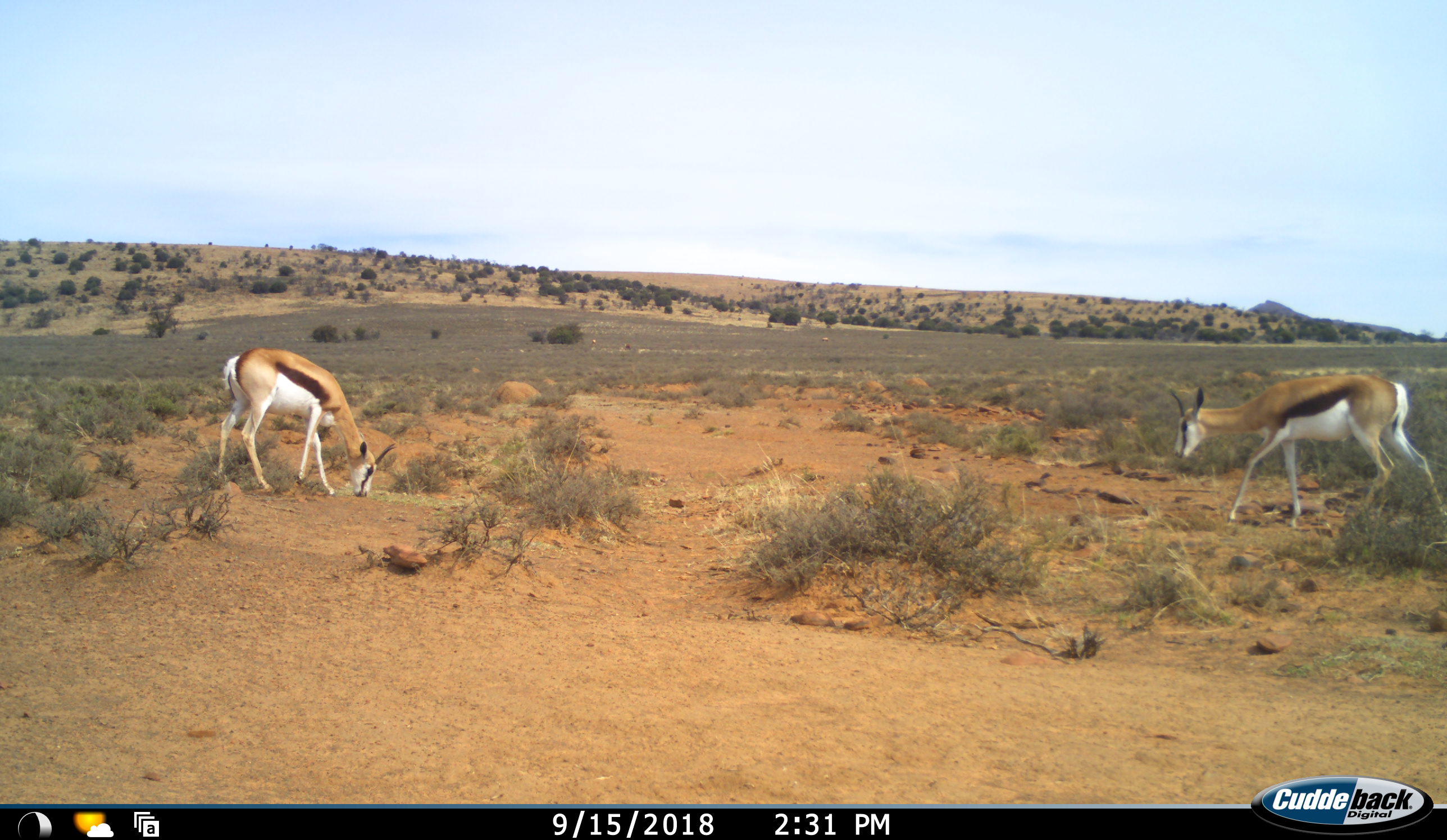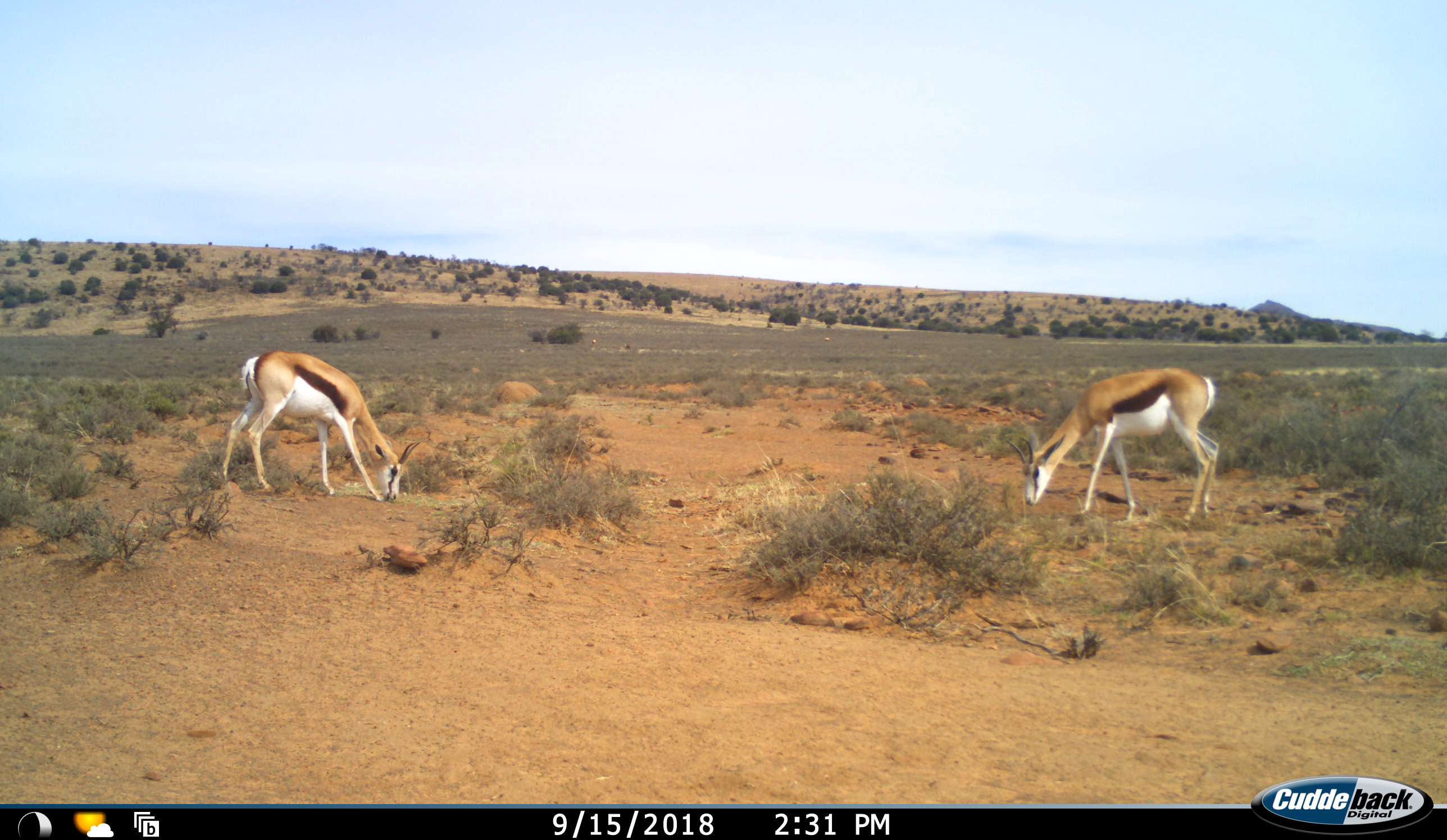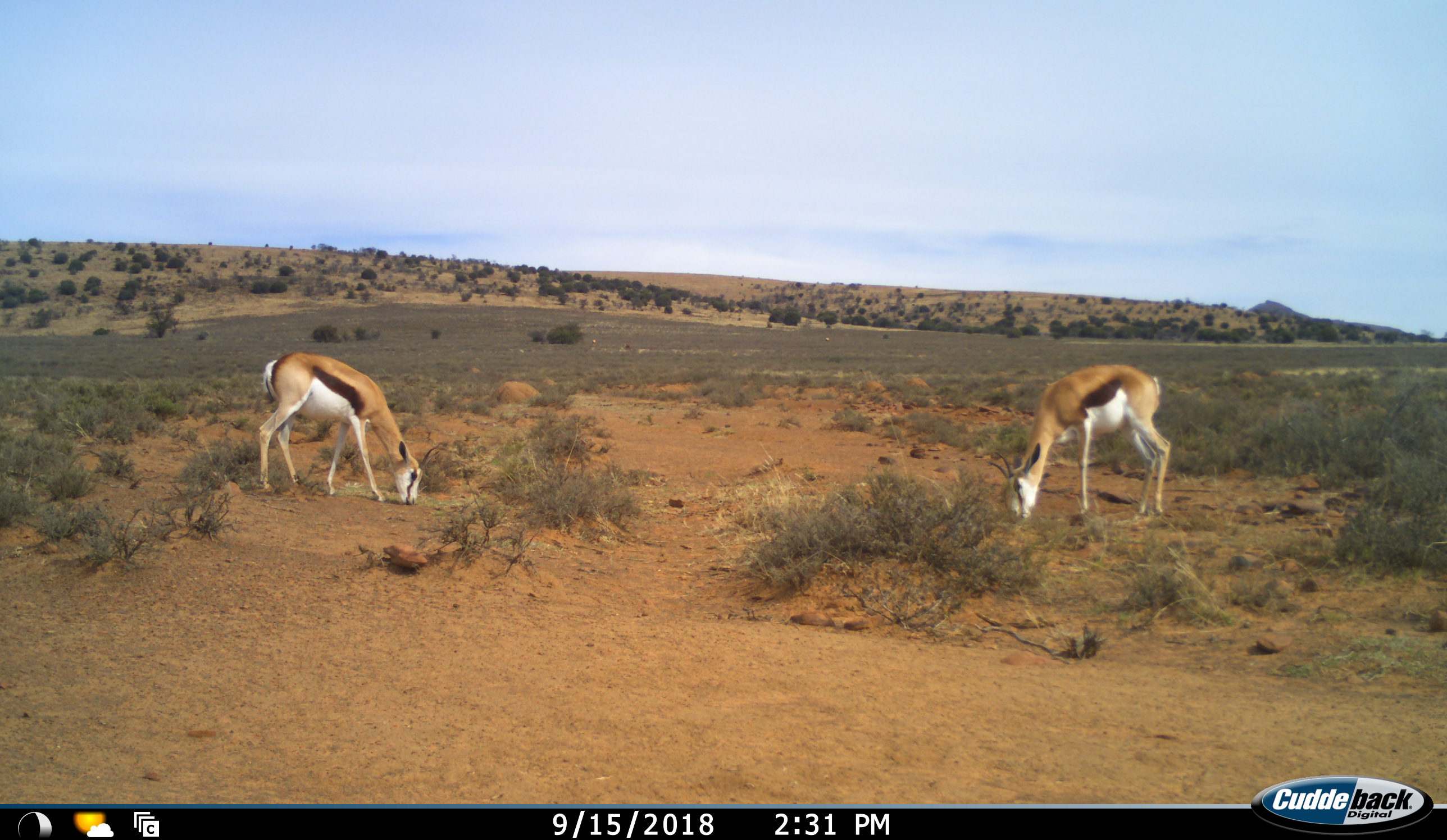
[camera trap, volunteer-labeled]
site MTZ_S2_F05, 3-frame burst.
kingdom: Animalia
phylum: Chordata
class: Mammalia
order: Artiodactyla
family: Bovidae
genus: Antidorcas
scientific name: Antidorcas marsupialis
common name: springbok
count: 2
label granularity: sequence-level